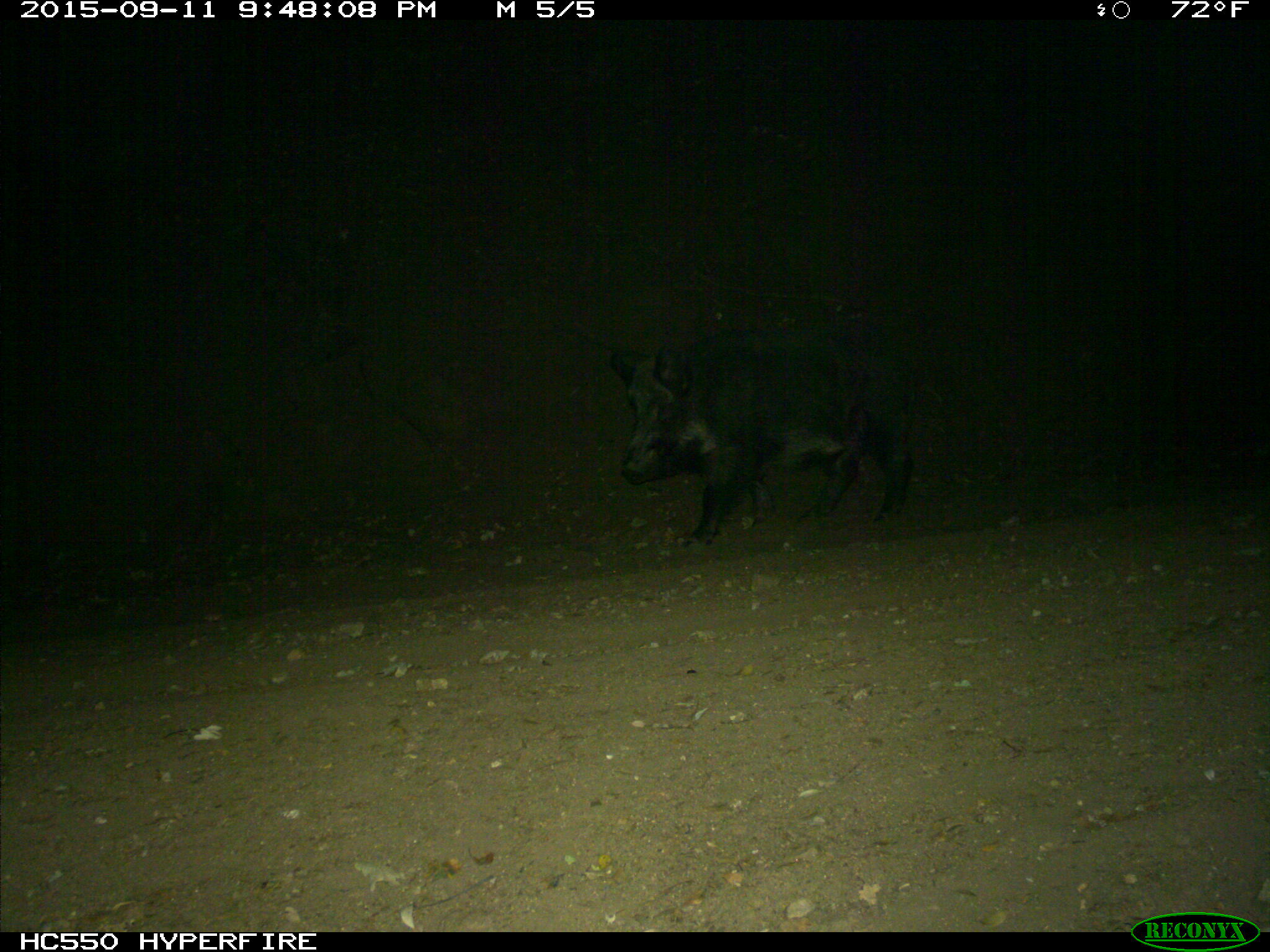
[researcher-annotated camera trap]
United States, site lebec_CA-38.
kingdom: Animalia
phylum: Chordata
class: Mammalia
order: Artiodactyla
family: Suidae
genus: Sus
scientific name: Sus scrofa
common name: wild boar